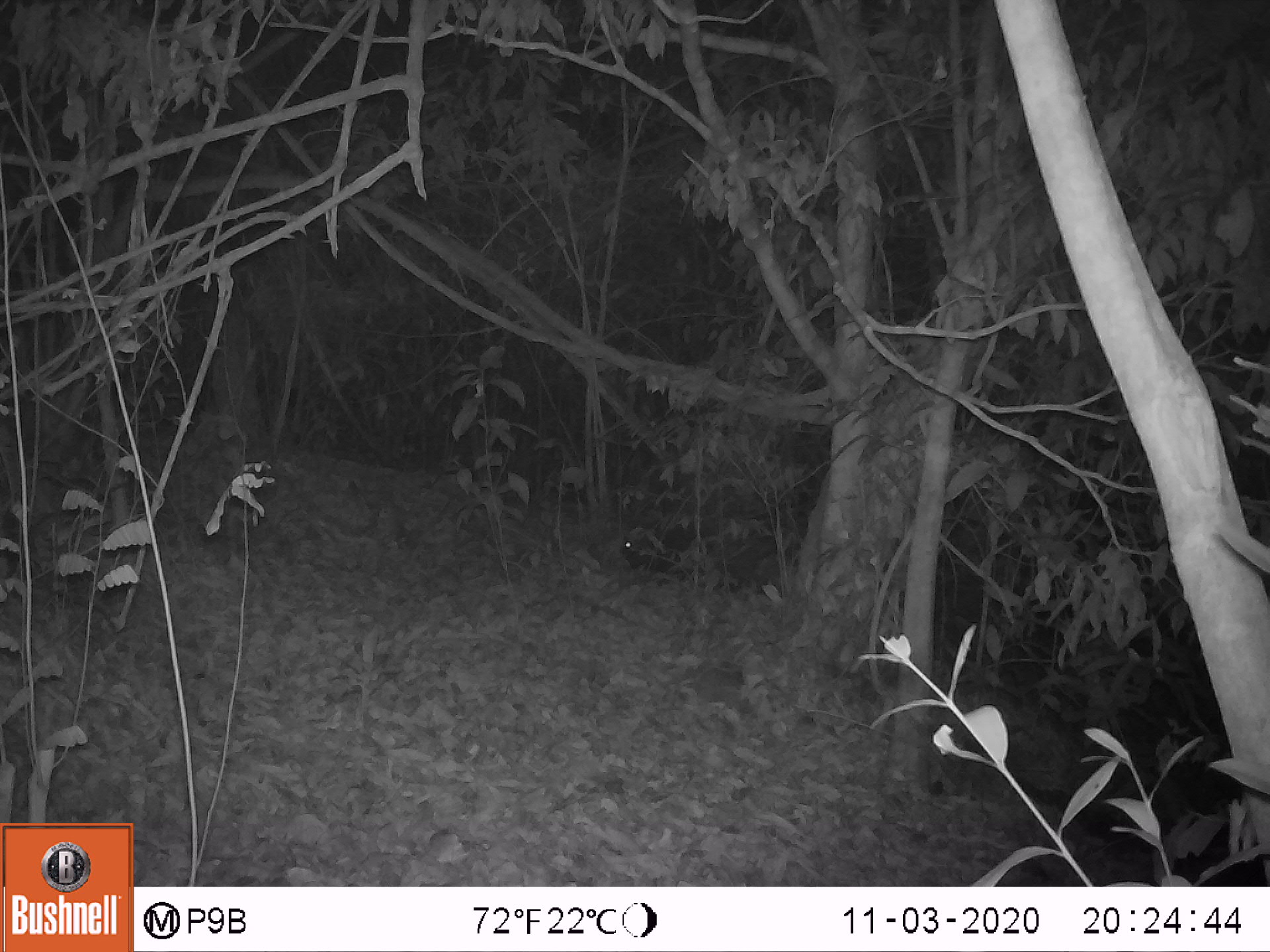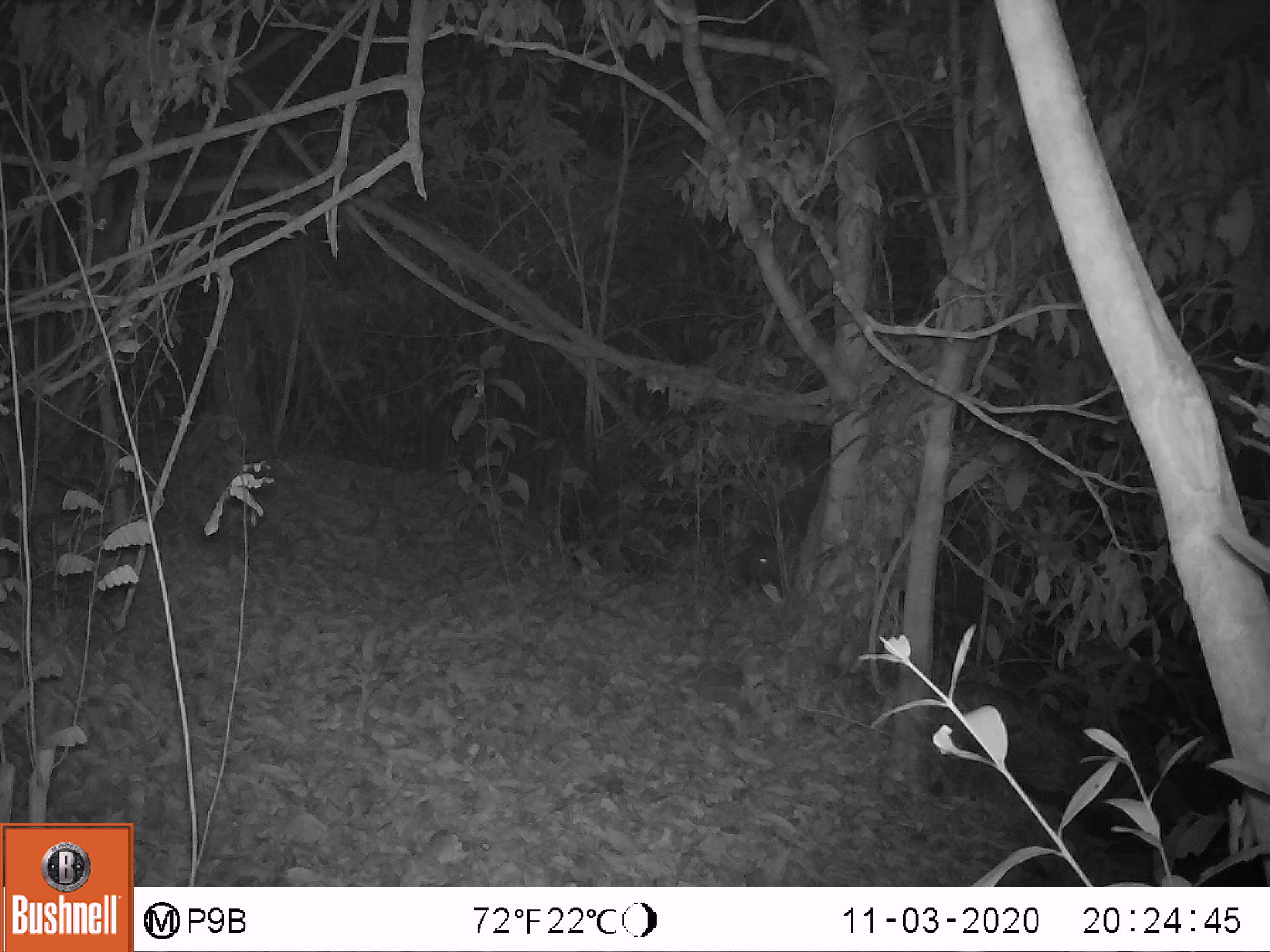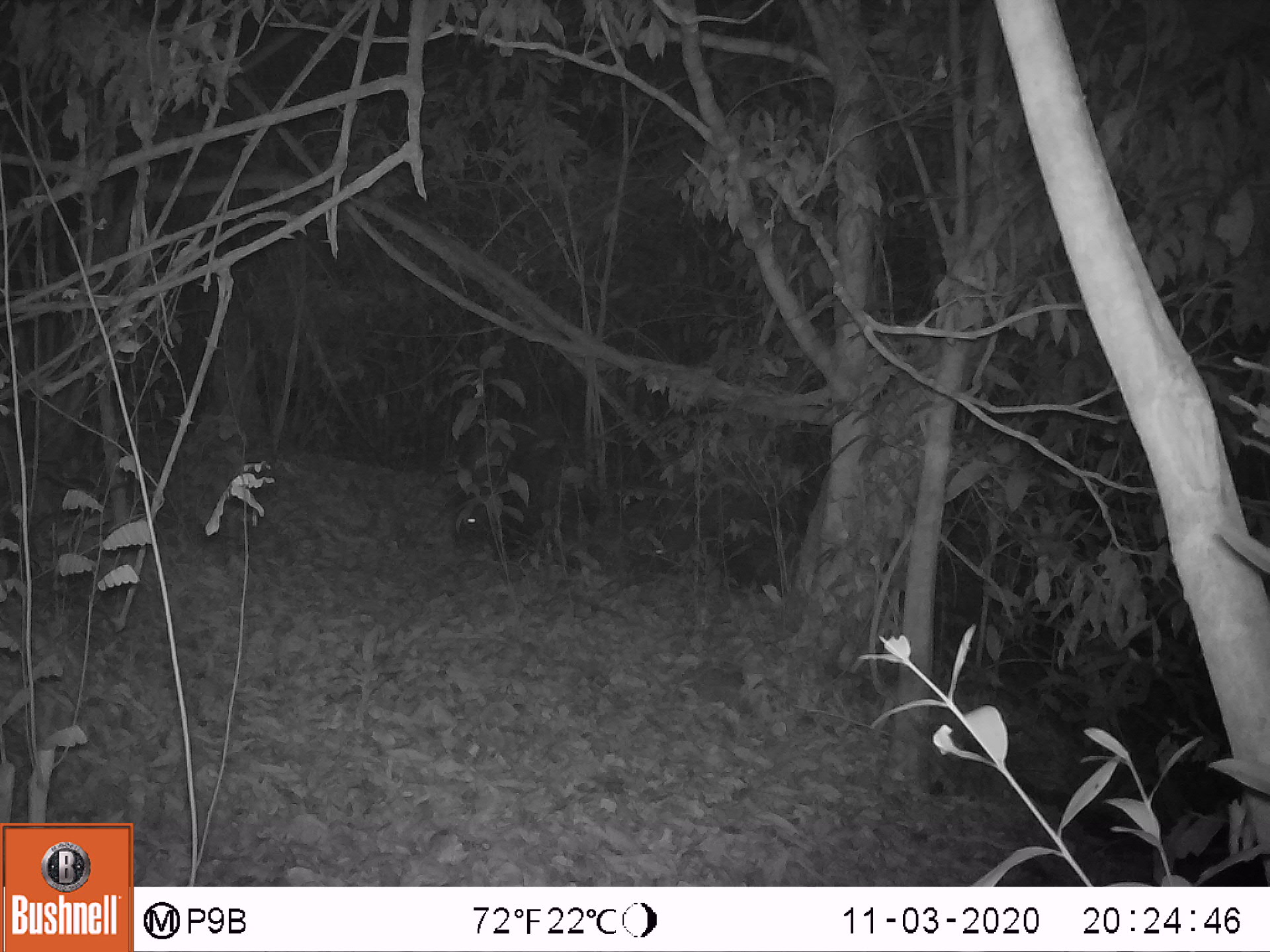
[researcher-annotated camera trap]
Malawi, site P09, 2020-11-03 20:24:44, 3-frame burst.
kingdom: Animalia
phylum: Chordata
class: Mammalia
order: Rodentia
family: Hystricidae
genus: Hystrix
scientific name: Hystrix africaeaustralis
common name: cape porcupine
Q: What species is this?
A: Cape porcupine (Hystrix africaeaustralis).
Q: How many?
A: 1.